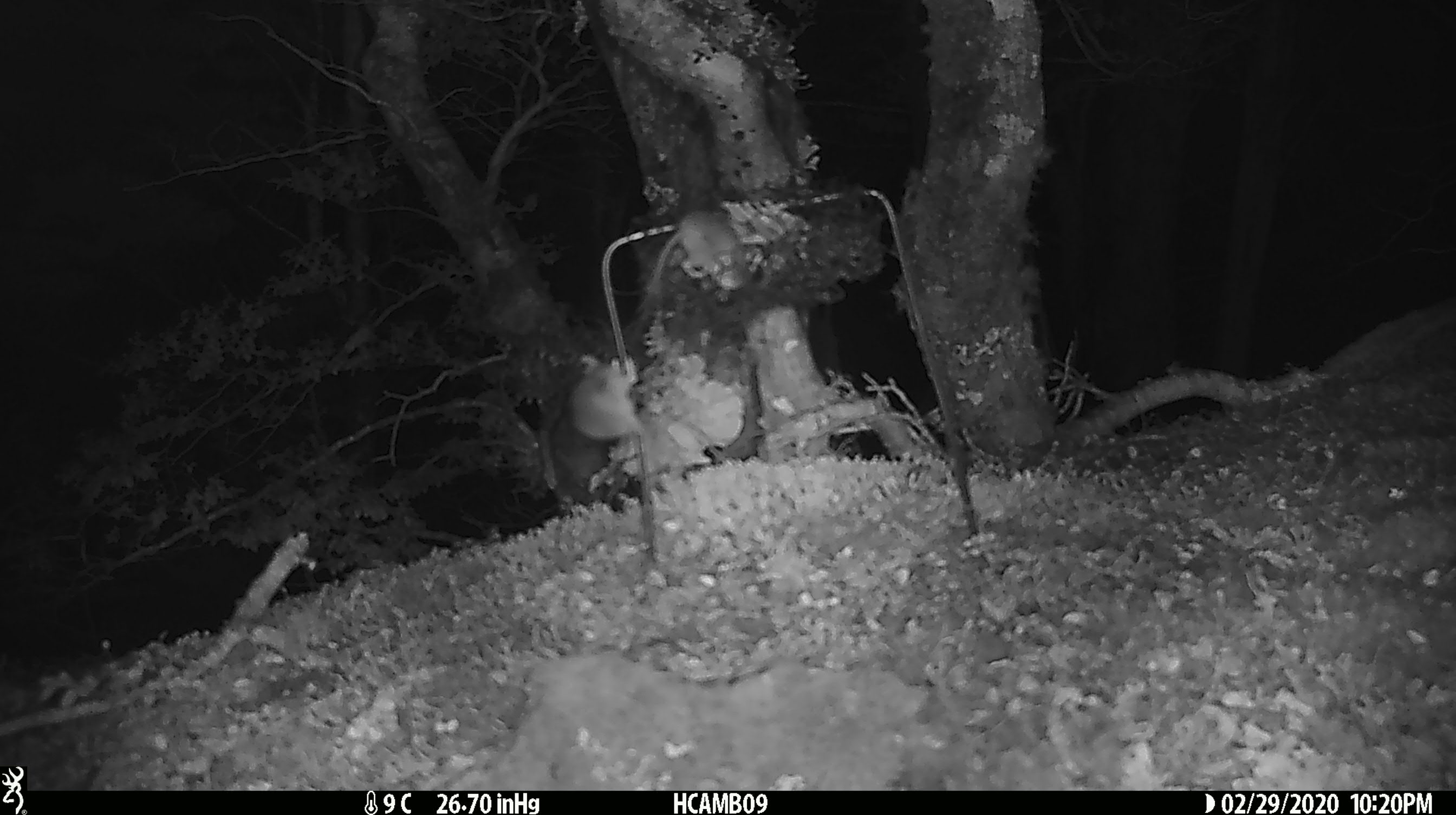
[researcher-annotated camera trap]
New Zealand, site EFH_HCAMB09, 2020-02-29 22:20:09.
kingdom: Animalia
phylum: Chordata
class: Mammalia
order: Rodentia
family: Muridae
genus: Mus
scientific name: Mus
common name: mouse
Mouse (Mus).